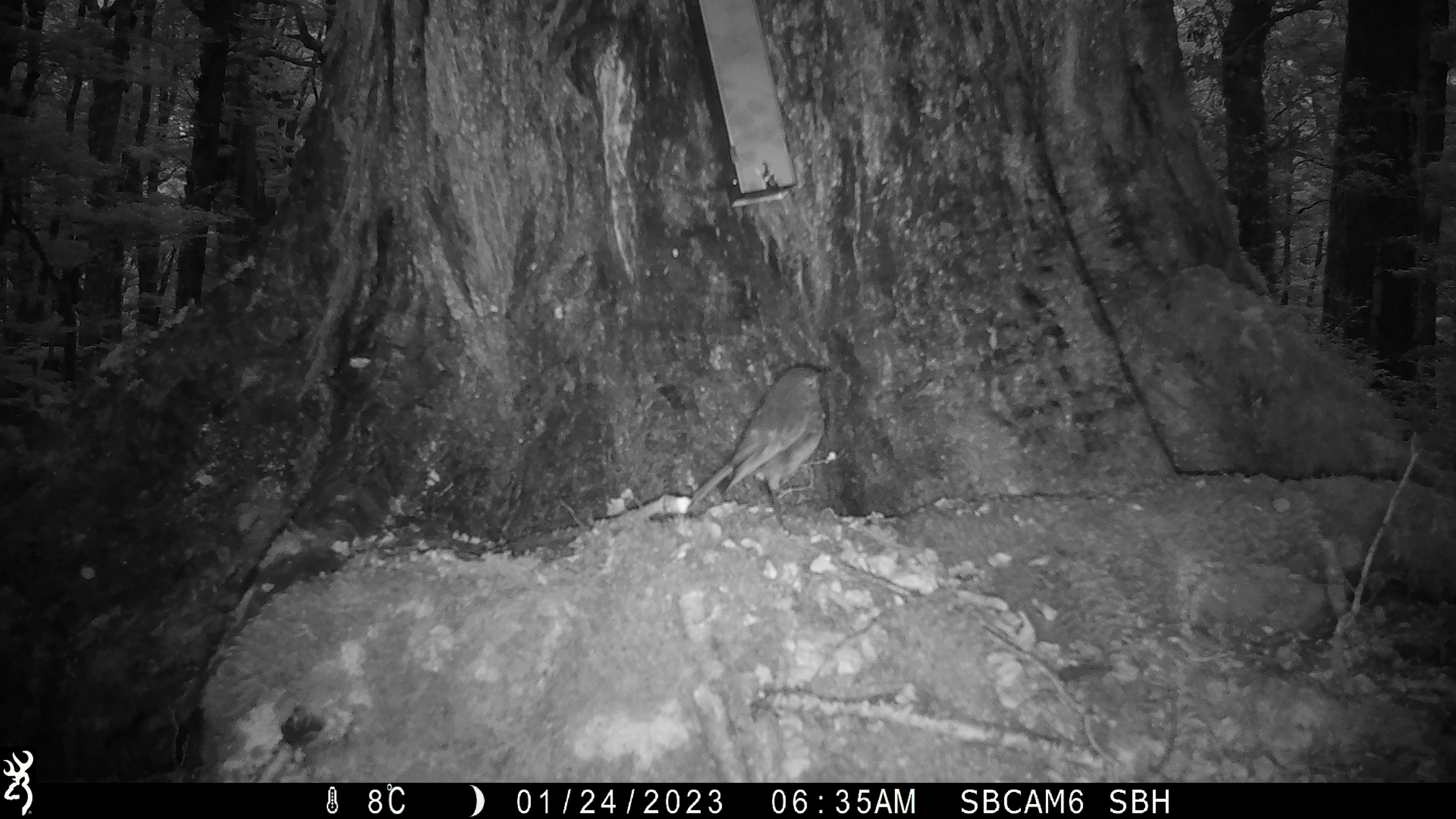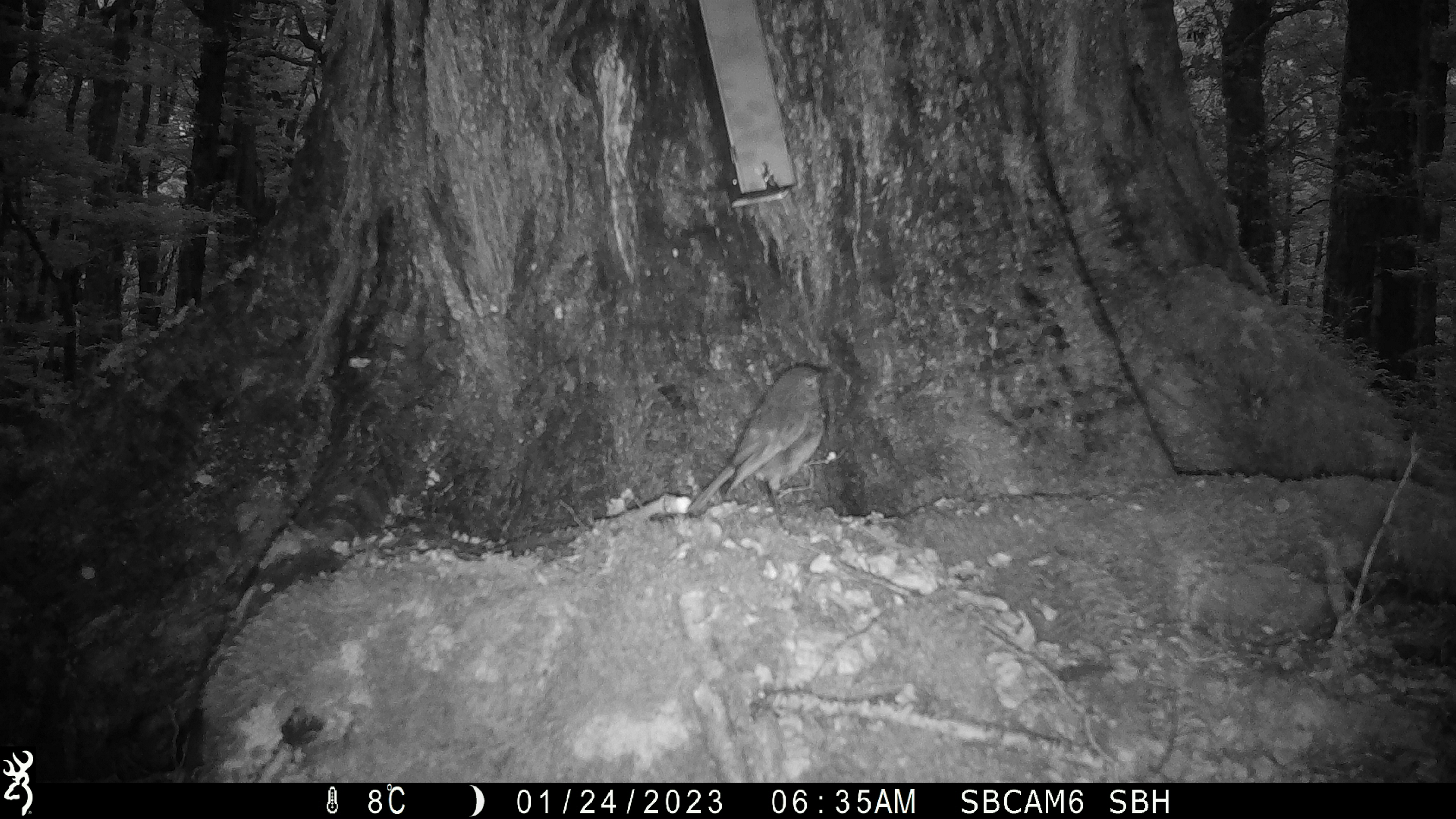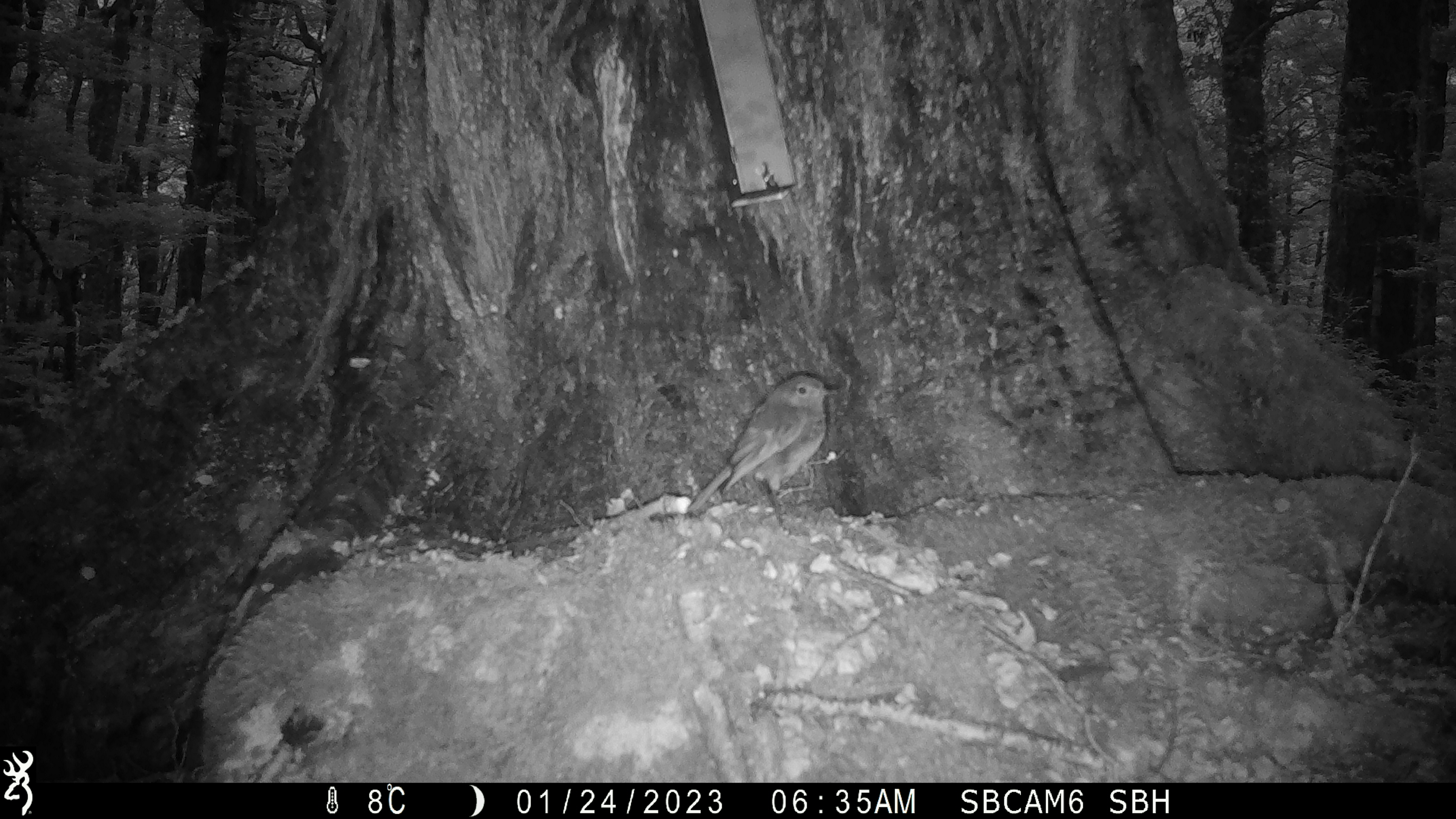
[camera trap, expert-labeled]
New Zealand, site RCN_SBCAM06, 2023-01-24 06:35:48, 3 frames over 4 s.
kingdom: Animalia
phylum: Chordata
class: Aves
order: Passeriformes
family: Petroicidae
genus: Petroica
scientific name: Petroica australis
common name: new zealand robin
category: robin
Robin (new zealand robin) (Petroica australis).